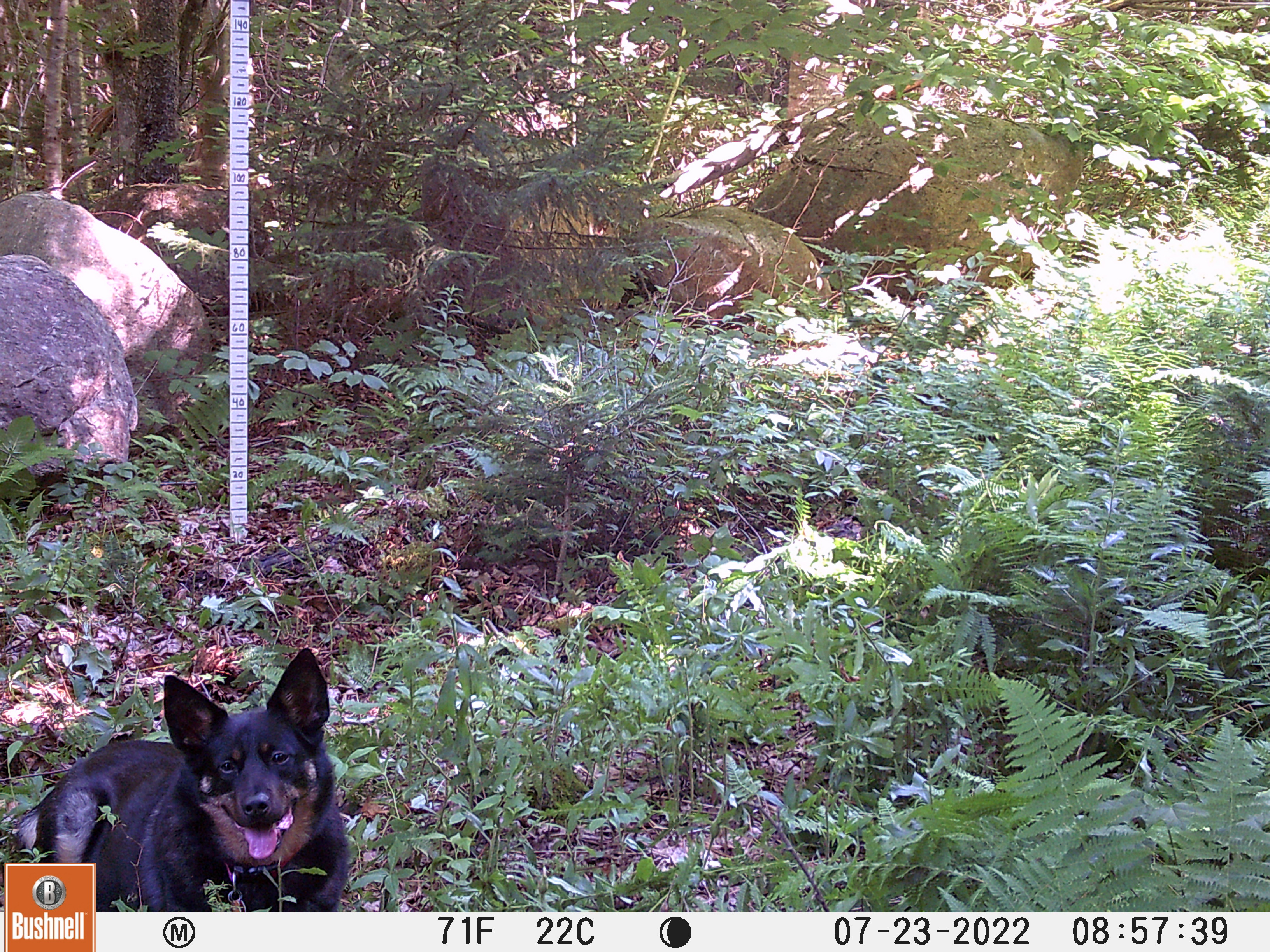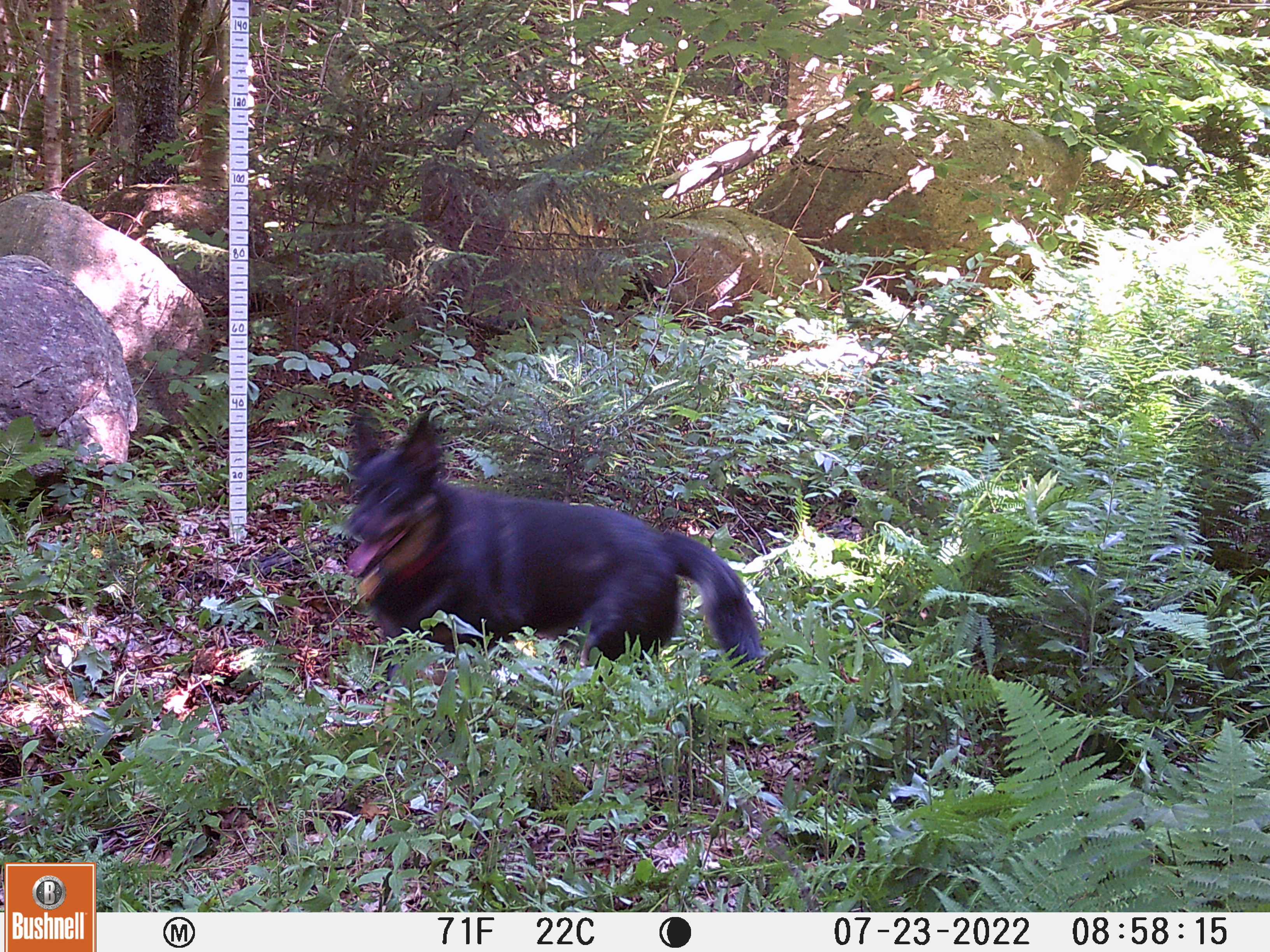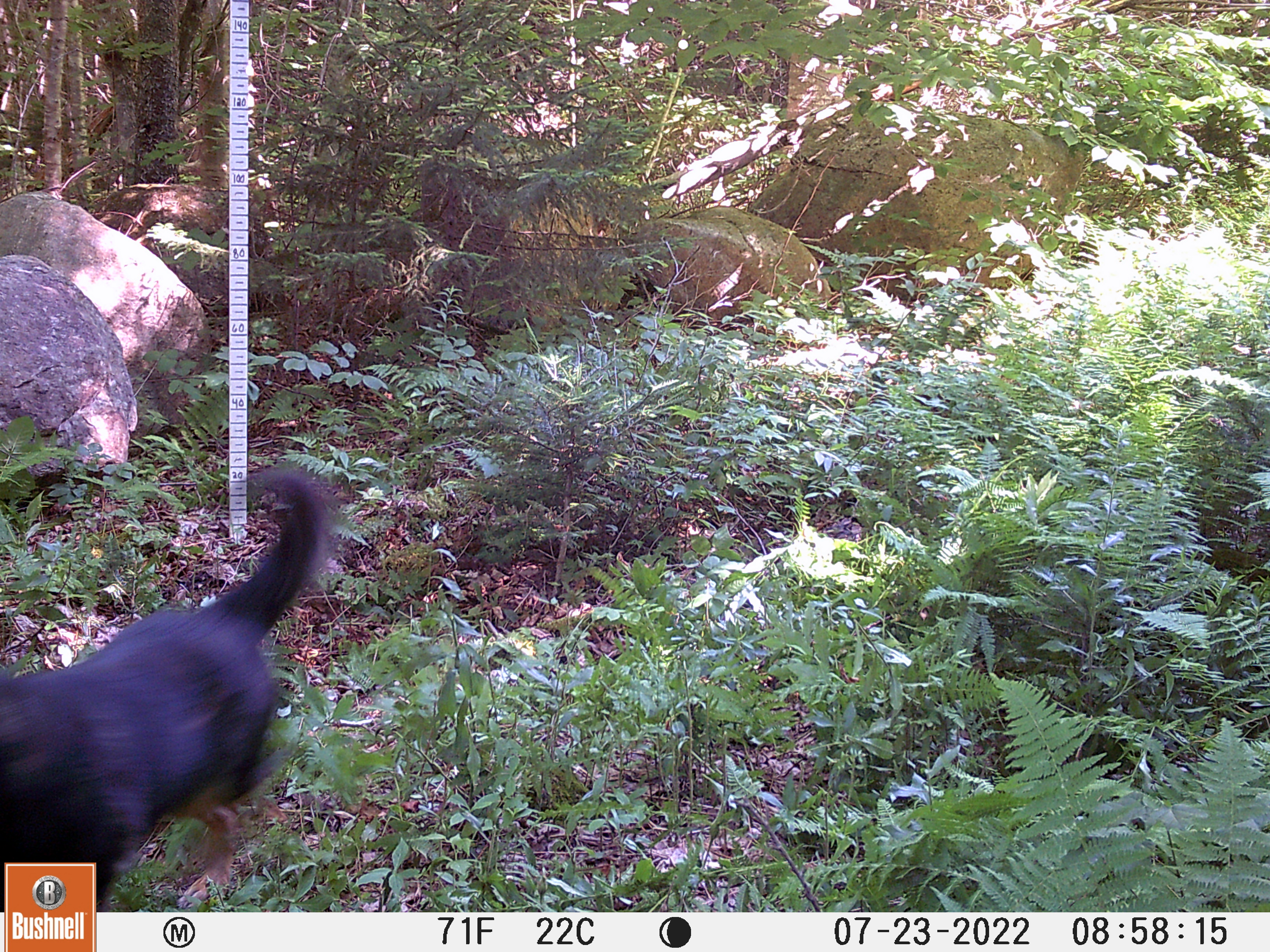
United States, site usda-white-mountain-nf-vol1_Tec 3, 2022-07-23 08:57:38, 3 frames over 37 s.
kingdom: Animalia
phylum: Chordata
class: Mammalia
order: Carnivora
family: Canidae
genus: Canis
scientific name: Canis familiaris familiaris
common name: domestic dog